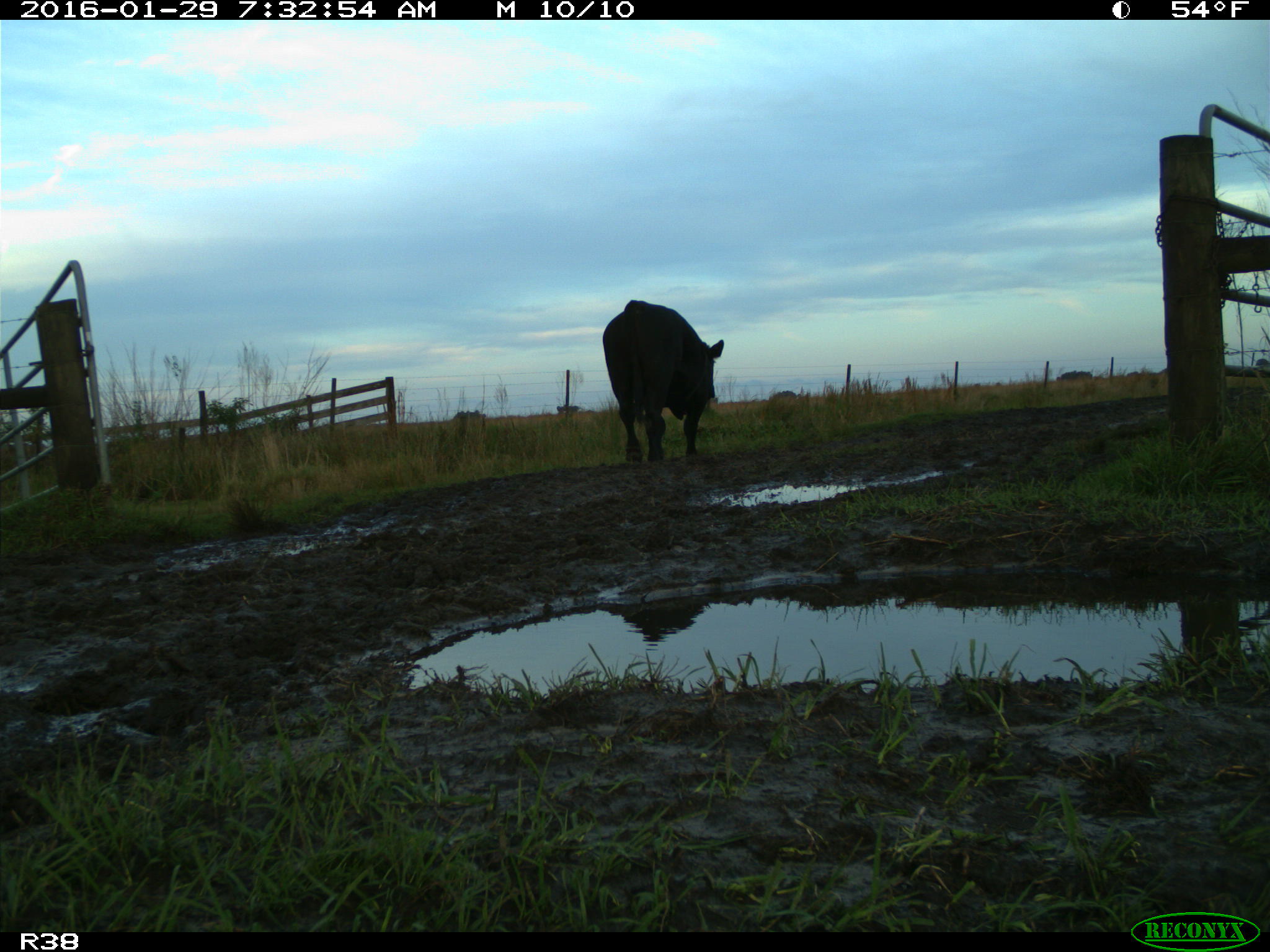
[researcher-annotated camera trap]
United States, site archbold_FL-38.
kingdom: Animalia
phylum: Chordata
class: Mammalia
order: Artiodactyla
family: Bovidae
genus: Bos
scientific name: Bos taurus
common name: domestic cow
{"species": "Bos taurus (domestic cow)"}